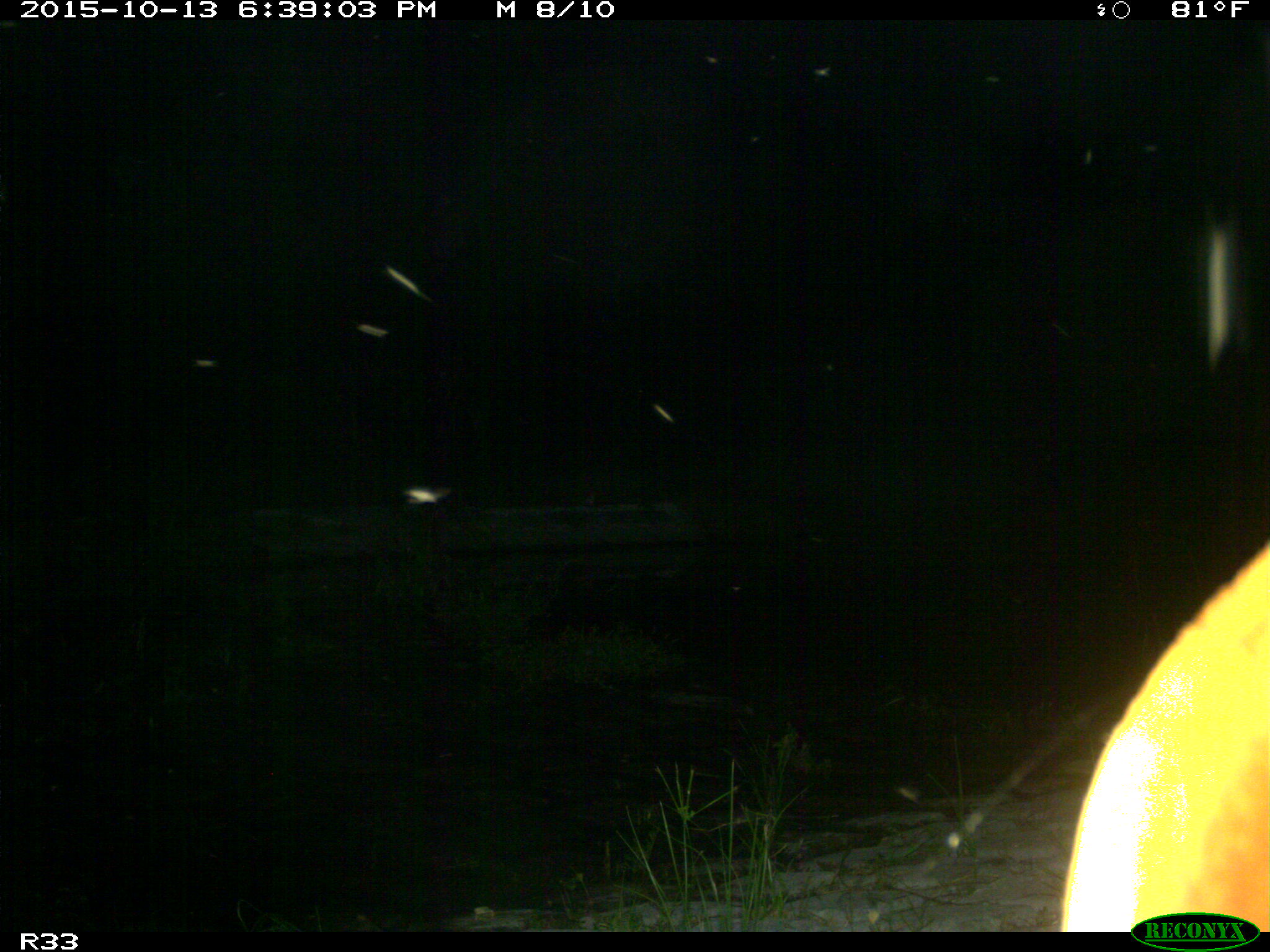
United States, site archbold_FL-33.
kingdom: Animalia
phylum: Chordata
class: Mammalia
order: Artiodactyla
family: Bovidae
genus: Bos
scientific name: Bos taurus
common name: domestic cow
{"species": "Bos taurus (domestic cow)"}